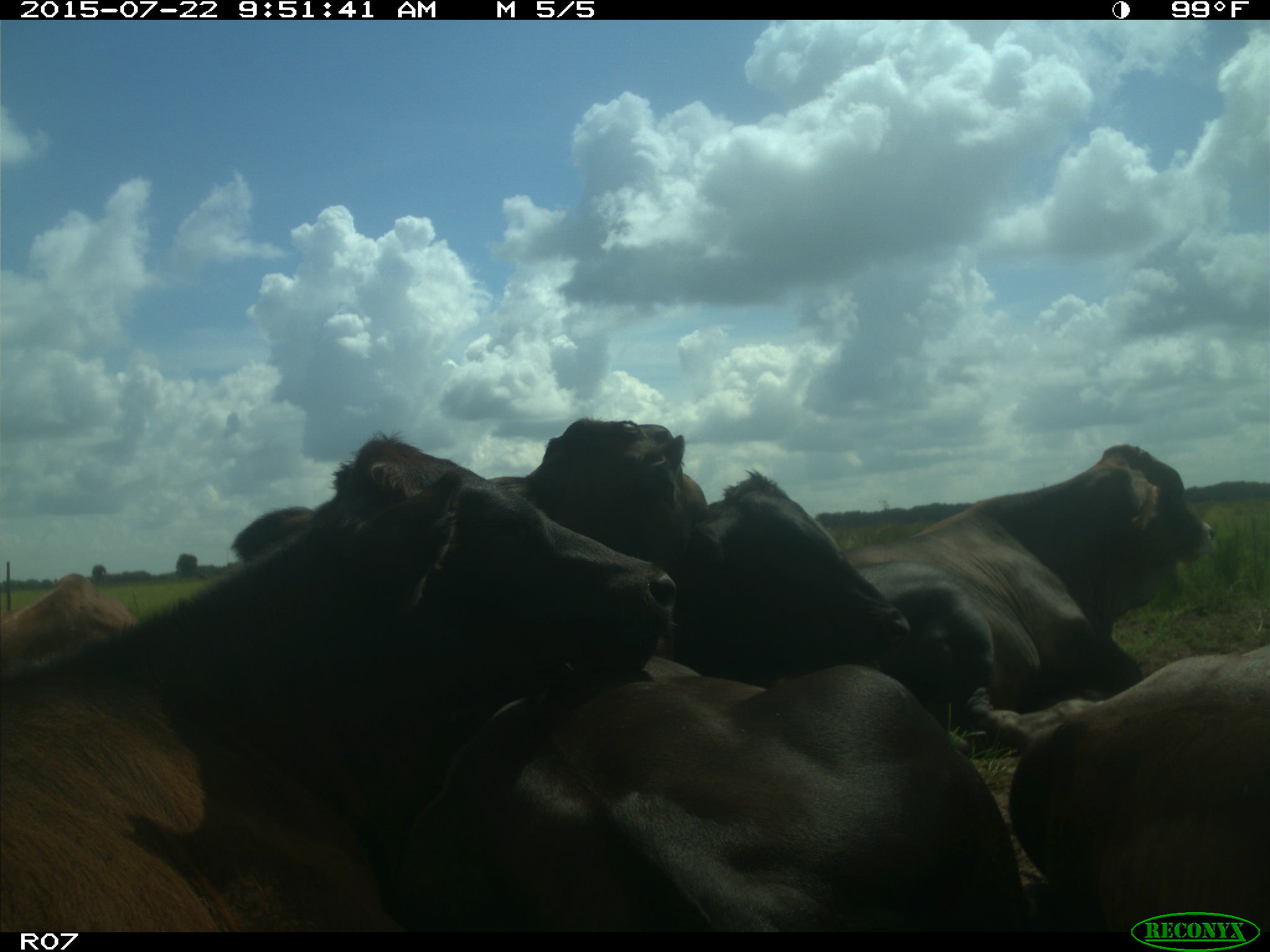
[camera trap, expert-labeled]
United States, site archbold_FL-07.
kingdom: Animalia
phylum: Chordata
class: Mammalia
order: Artiodactyla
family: Bovidae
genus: Bos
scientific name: Bos taurus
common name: domestic cow